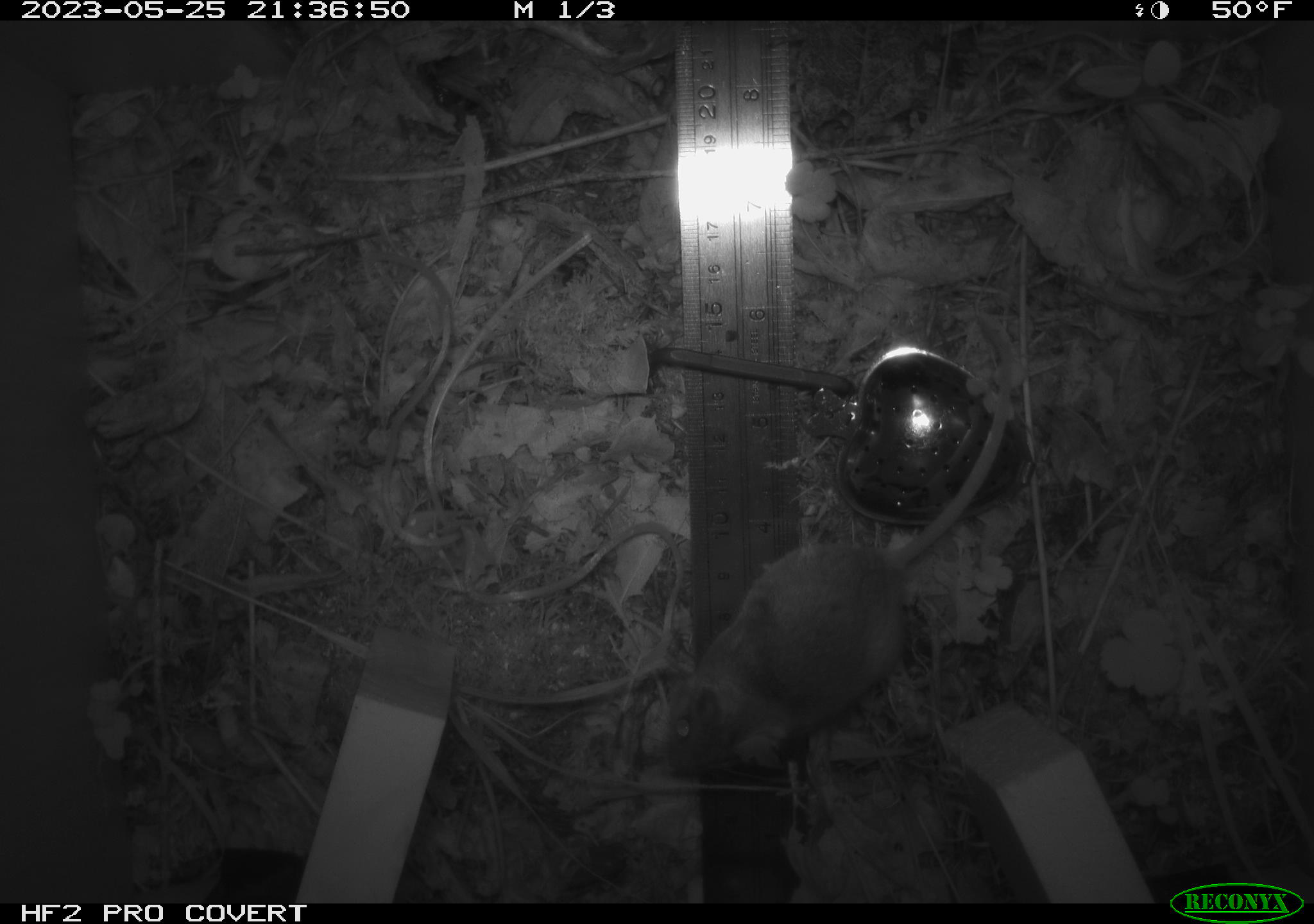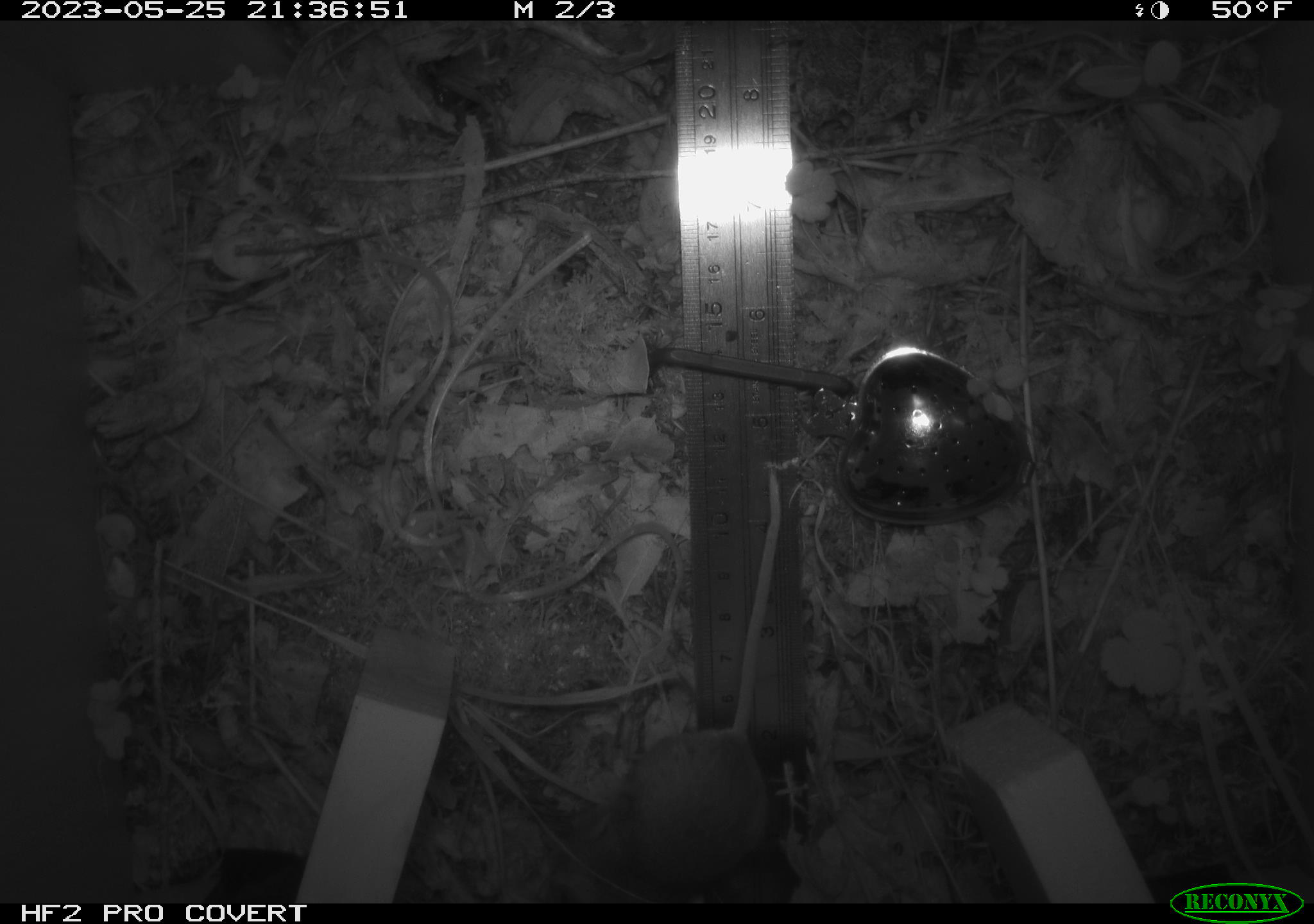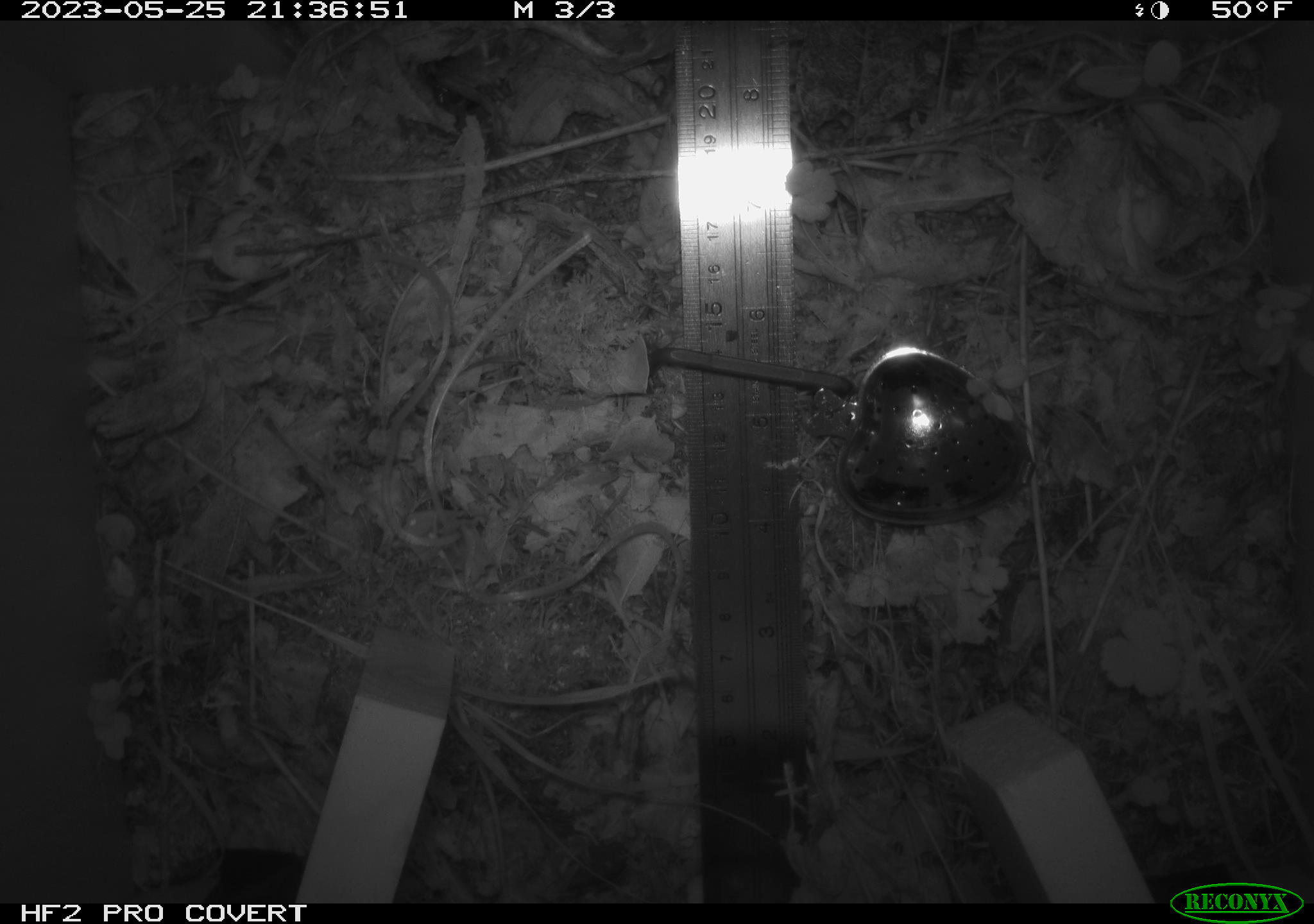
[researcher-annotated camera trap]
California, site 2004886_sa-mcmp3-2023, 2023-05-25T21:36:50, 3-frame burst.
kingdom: Animalia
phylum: Chordata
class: Mammalia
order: Rodentia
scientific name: Rodentia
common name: mouse species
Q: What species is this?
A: Mouse species (Rodentia).